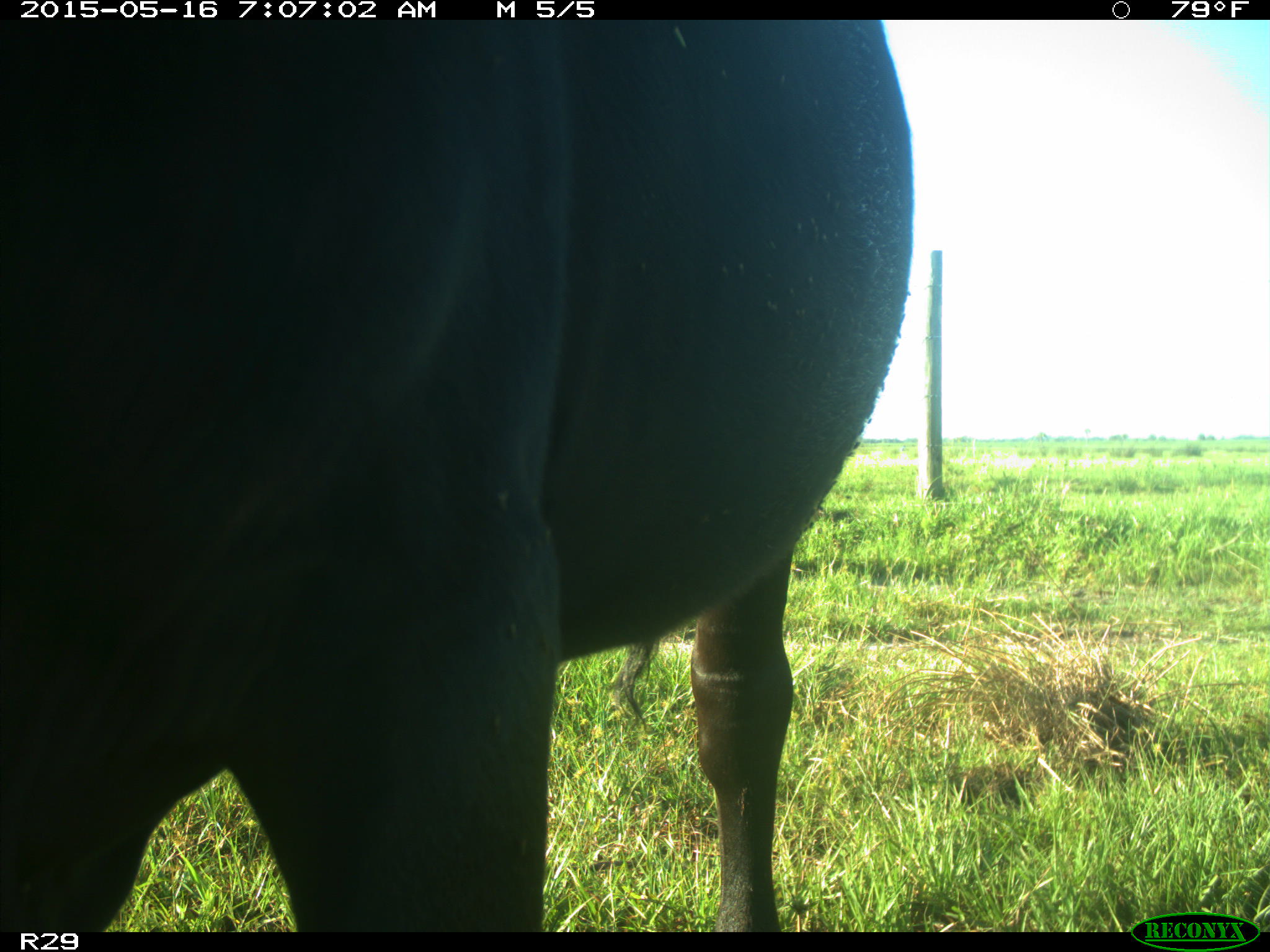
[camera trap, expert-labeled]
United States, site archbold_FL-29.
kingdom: Animalia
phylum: Chordata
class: Mammalia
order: Artiodactyla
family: Bovidae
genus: Bos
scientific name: Bos taurus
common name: domestic cow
Bos taurus (domestic cow).